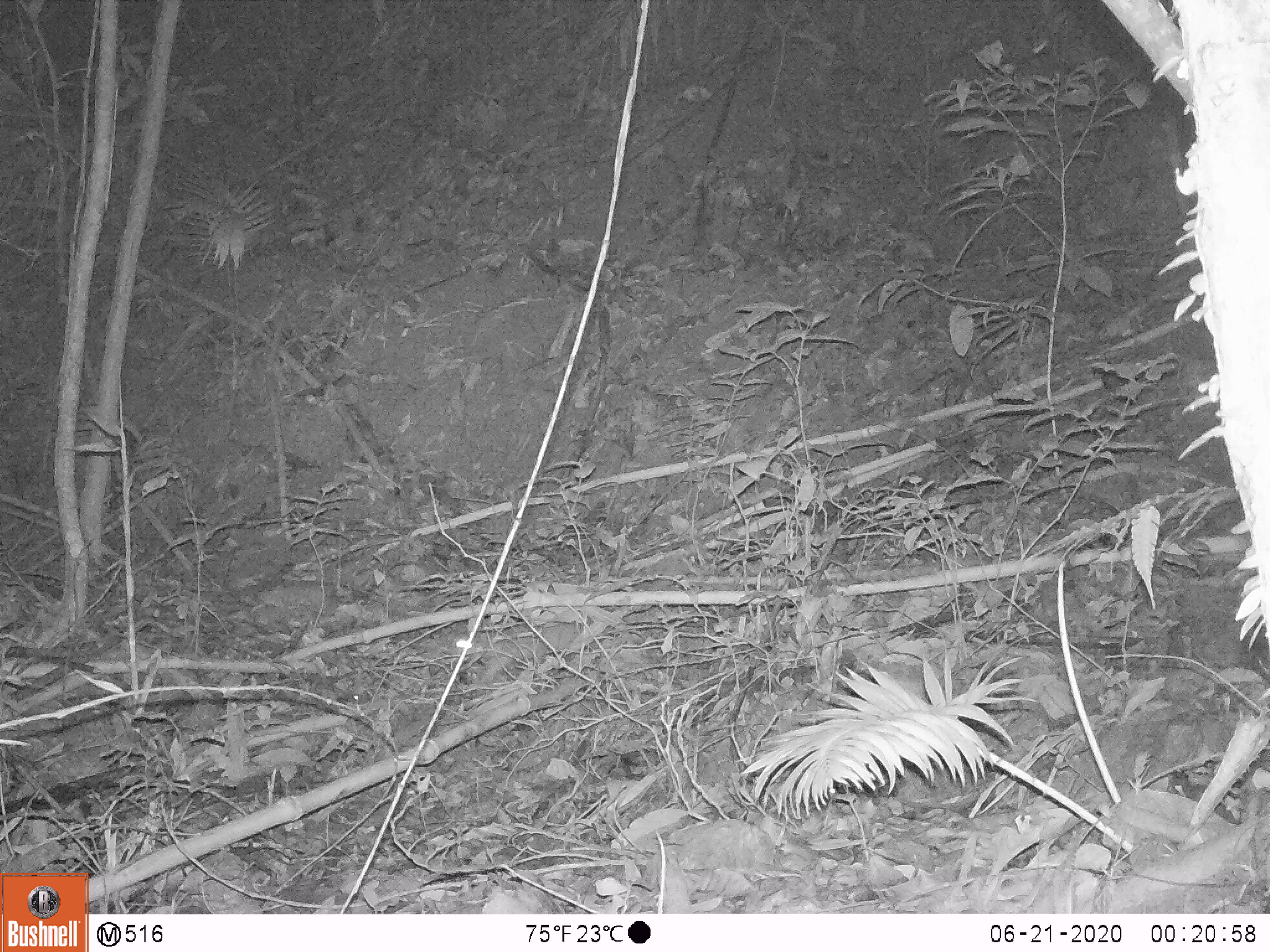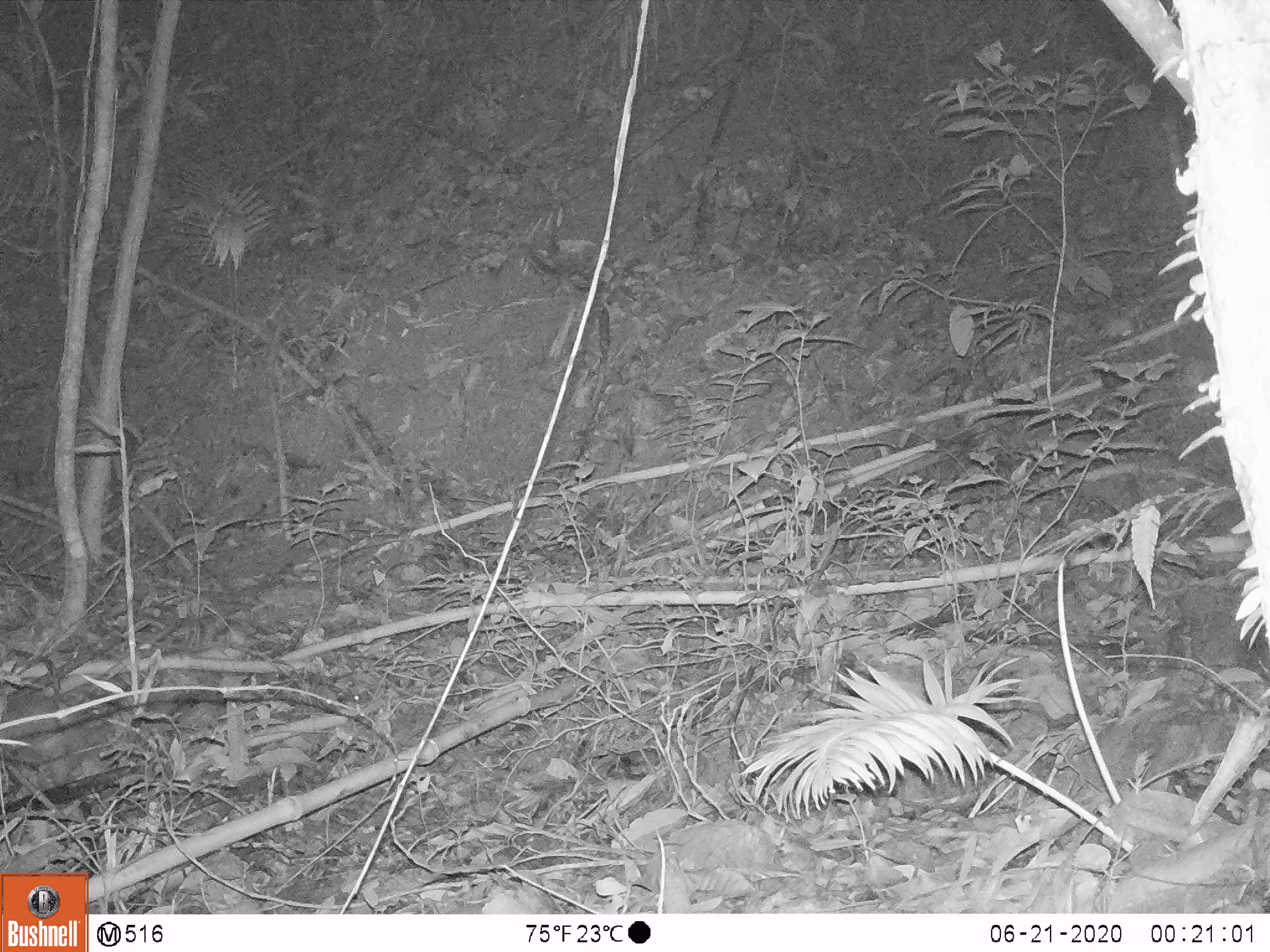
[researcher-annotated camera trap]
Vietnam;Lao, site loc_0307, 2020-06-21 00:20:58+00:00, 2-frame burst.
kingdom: Animalia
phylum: Chordata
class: Mammalia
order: Carnivora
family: Mustelidae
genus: Melogale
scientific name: Melogale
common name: ferret badger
Ferret badger (Melogale). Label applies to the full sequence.